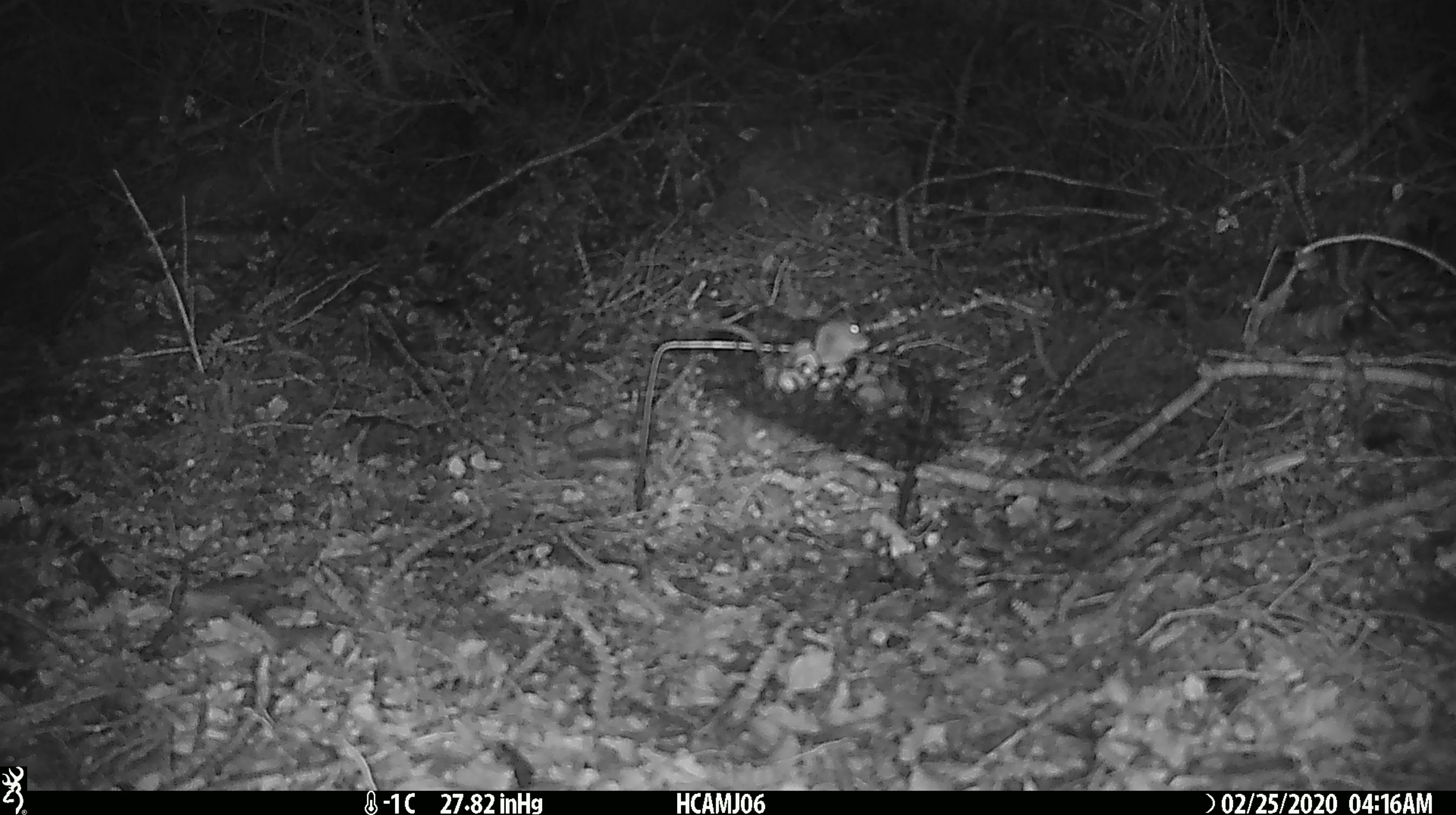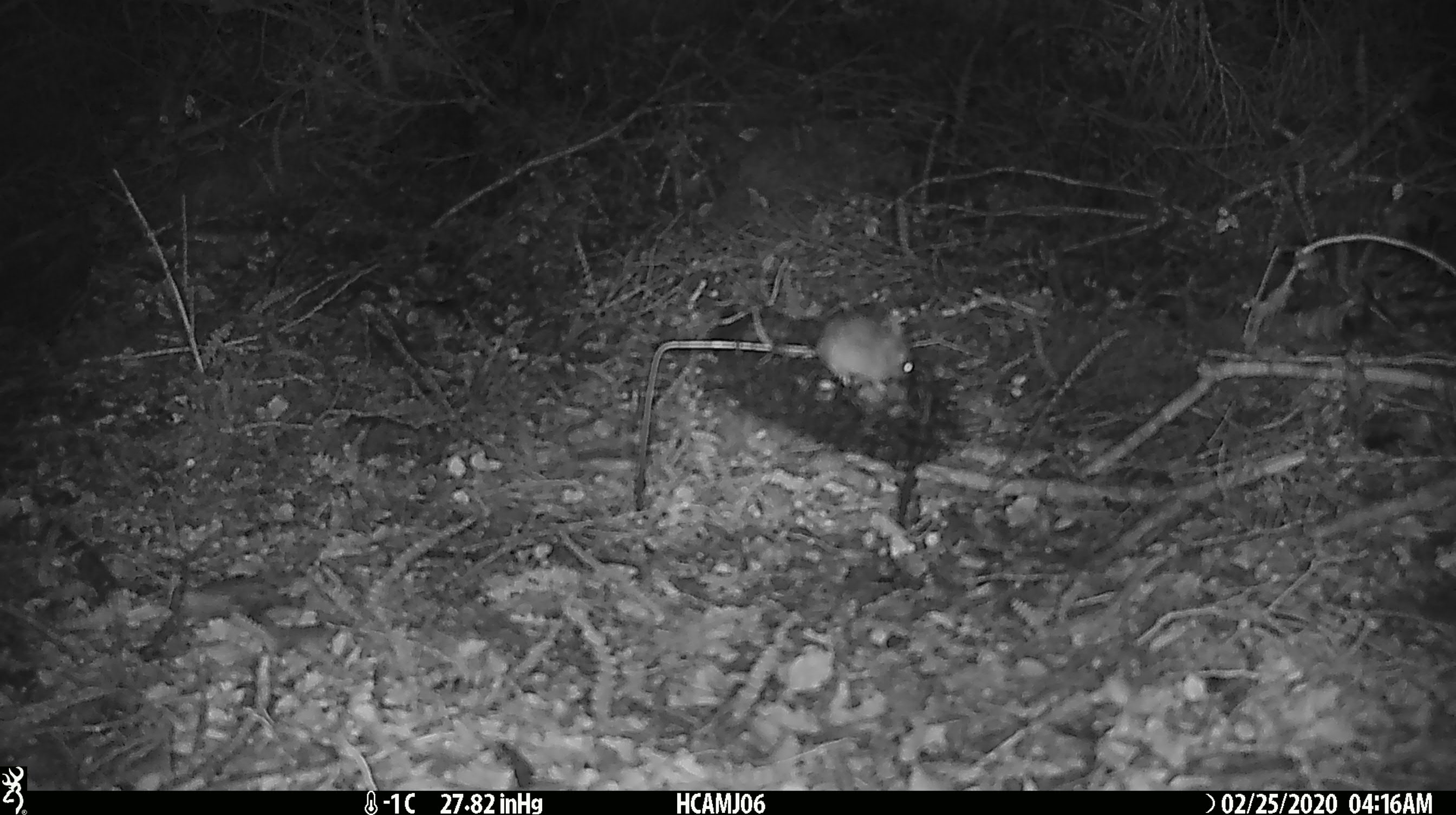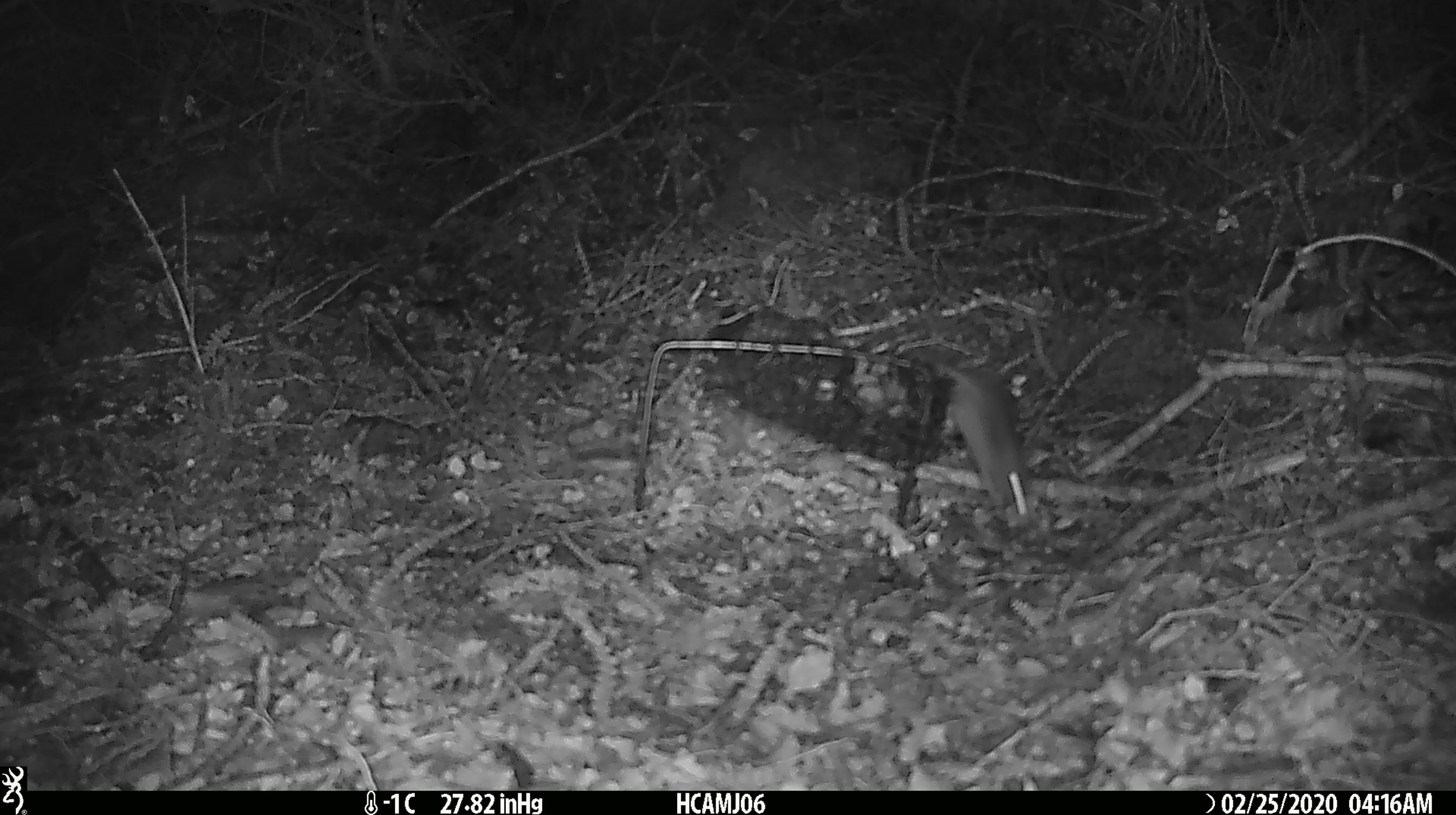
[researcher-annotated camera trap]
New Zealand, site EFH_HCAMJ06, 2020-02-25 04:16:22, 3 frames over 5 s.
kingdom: Animalia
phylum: Chordata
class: Mammalia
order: Rodentia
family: Muridae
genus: Mus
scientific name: Mus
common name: mouse